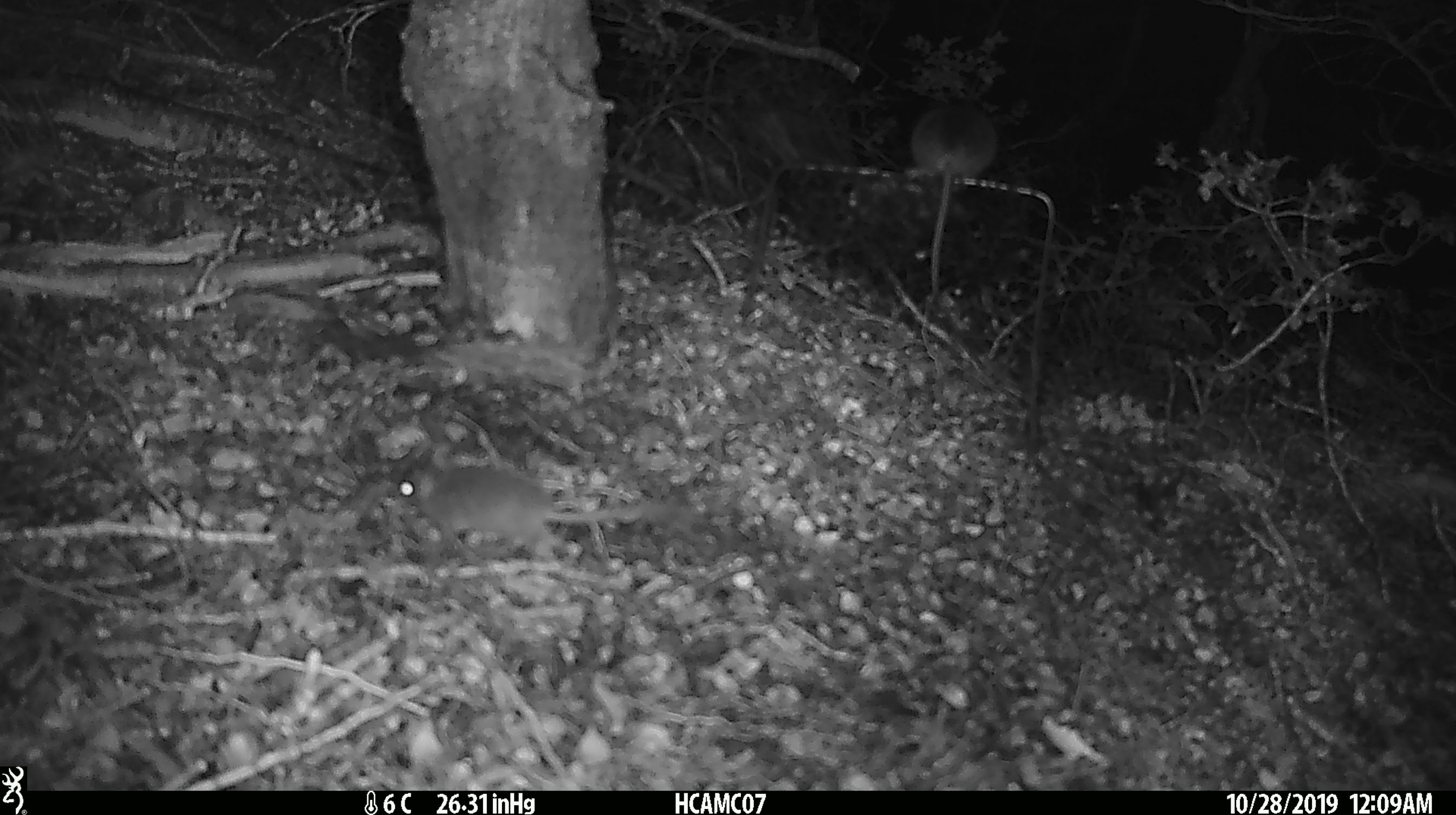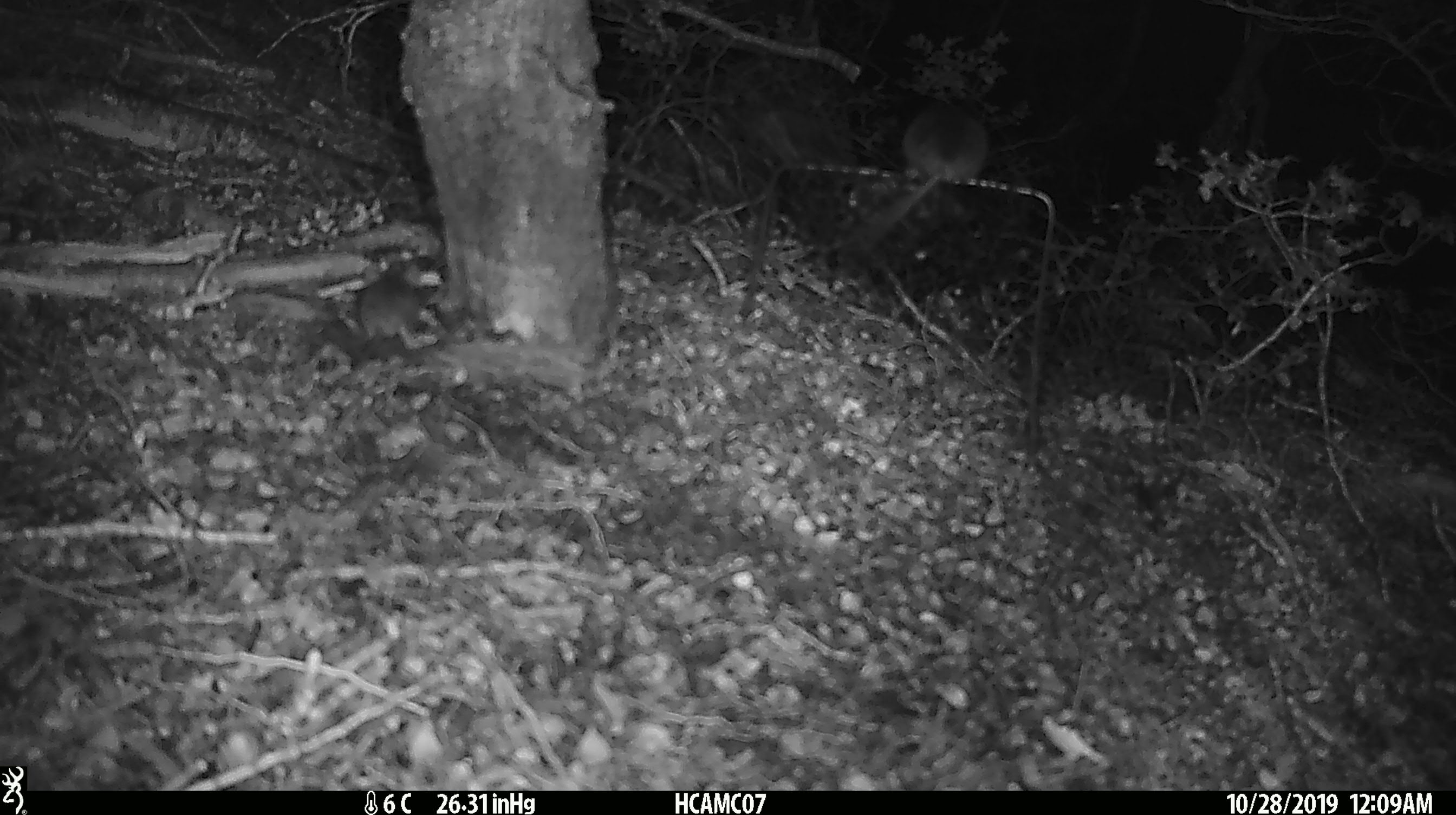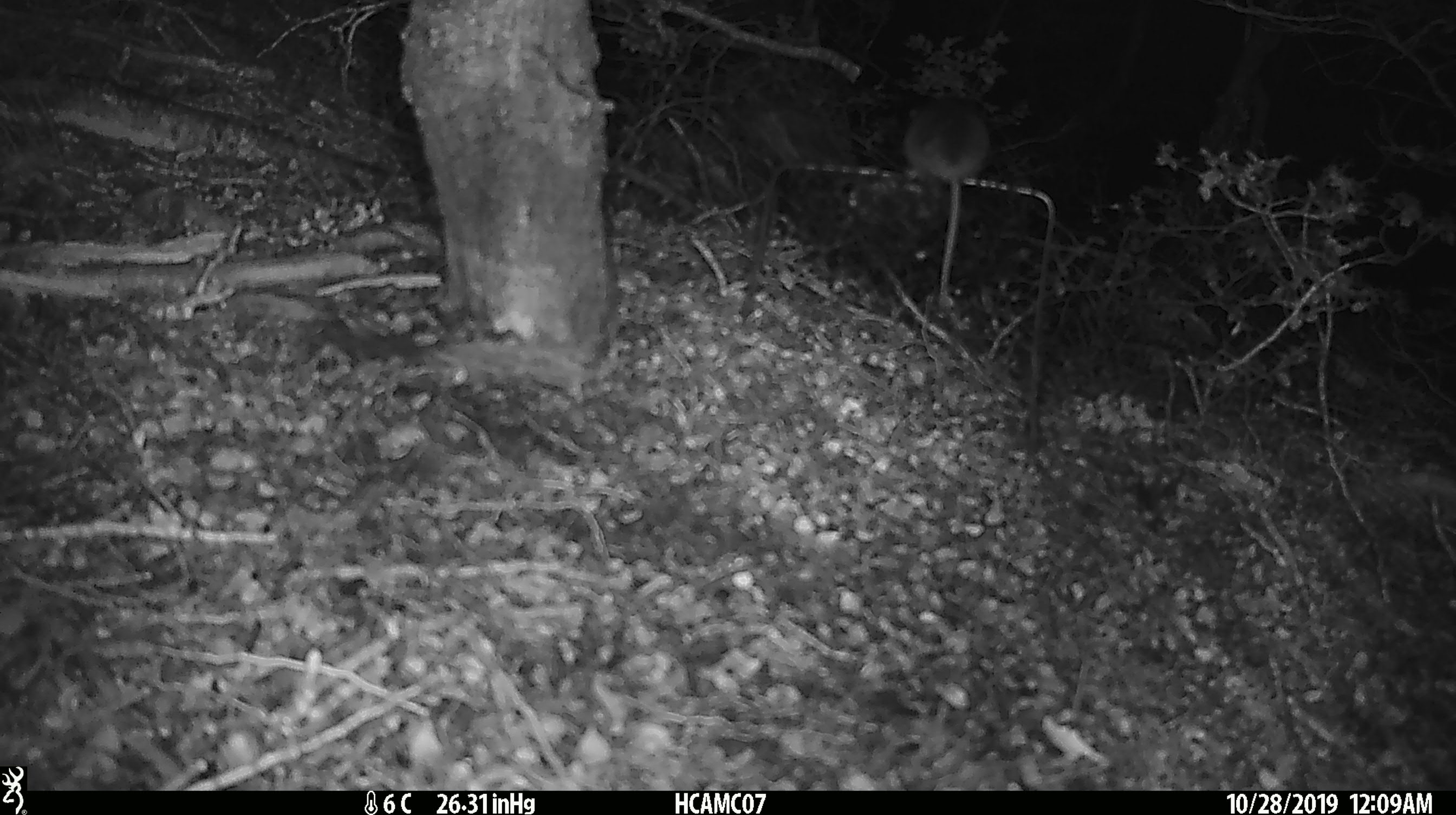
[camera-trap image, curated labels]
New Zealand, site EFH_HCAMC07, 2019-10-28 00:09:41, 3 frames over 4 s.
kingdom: Animalia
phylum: Chordata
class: Mammalia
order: Rodentia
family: Muridae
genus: Mus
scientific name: Mus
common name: mouse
Mouse (Mus).